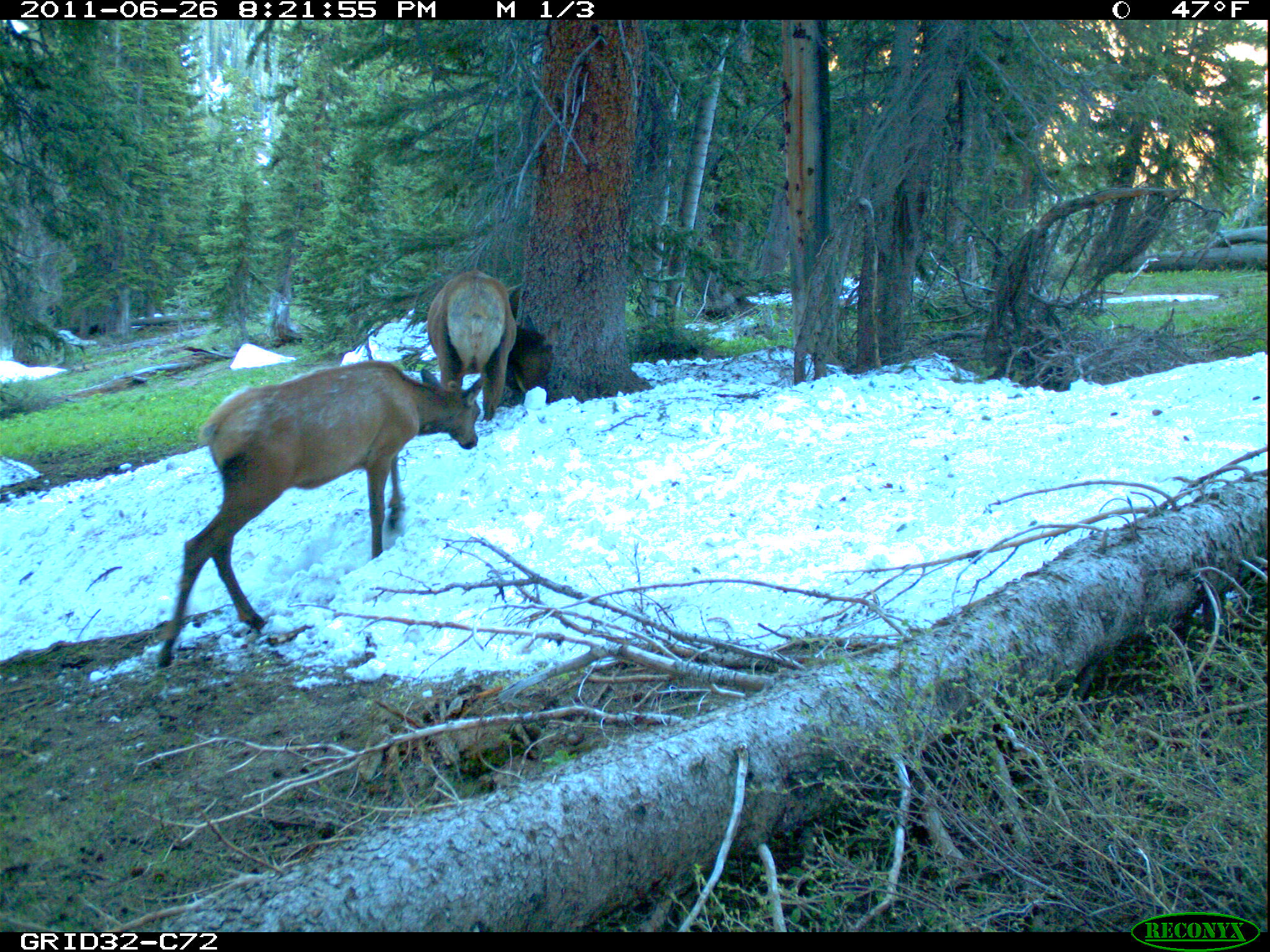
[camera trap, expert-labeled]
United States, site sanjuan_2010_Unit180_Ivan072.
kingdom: Animalia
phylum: Chordata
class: Mammalia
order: Artiodactyla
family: Cervidae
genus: Cervus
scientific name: Cervus elaphus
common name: red deer